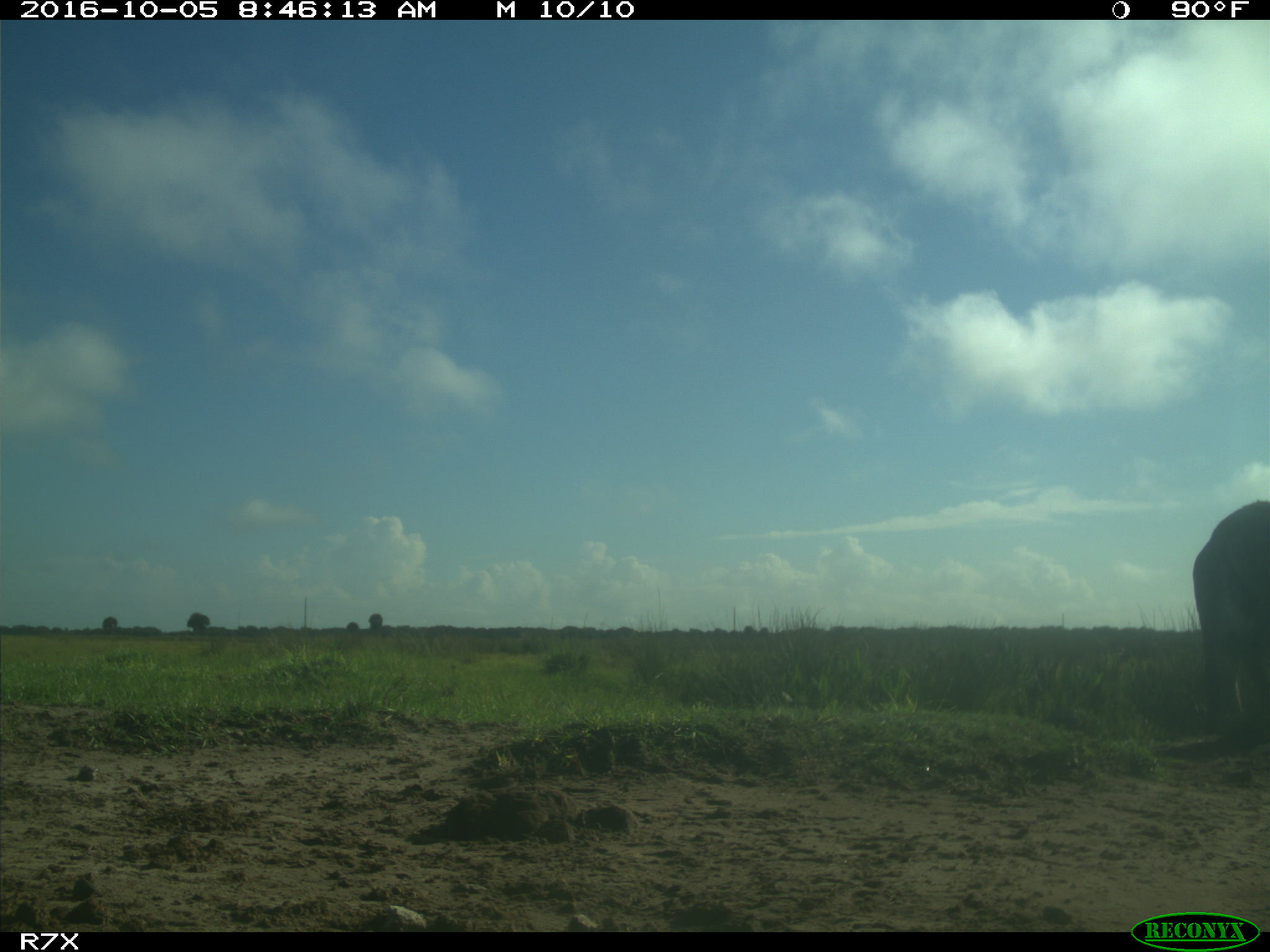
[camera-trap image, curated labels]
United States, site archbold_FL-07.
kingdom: Animalia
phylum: Chordata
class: Mammalia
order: Perissodactyla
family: Equidae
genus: Equus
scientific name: Equus africanus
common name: african wild ass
Equus africanus (african wild ass).